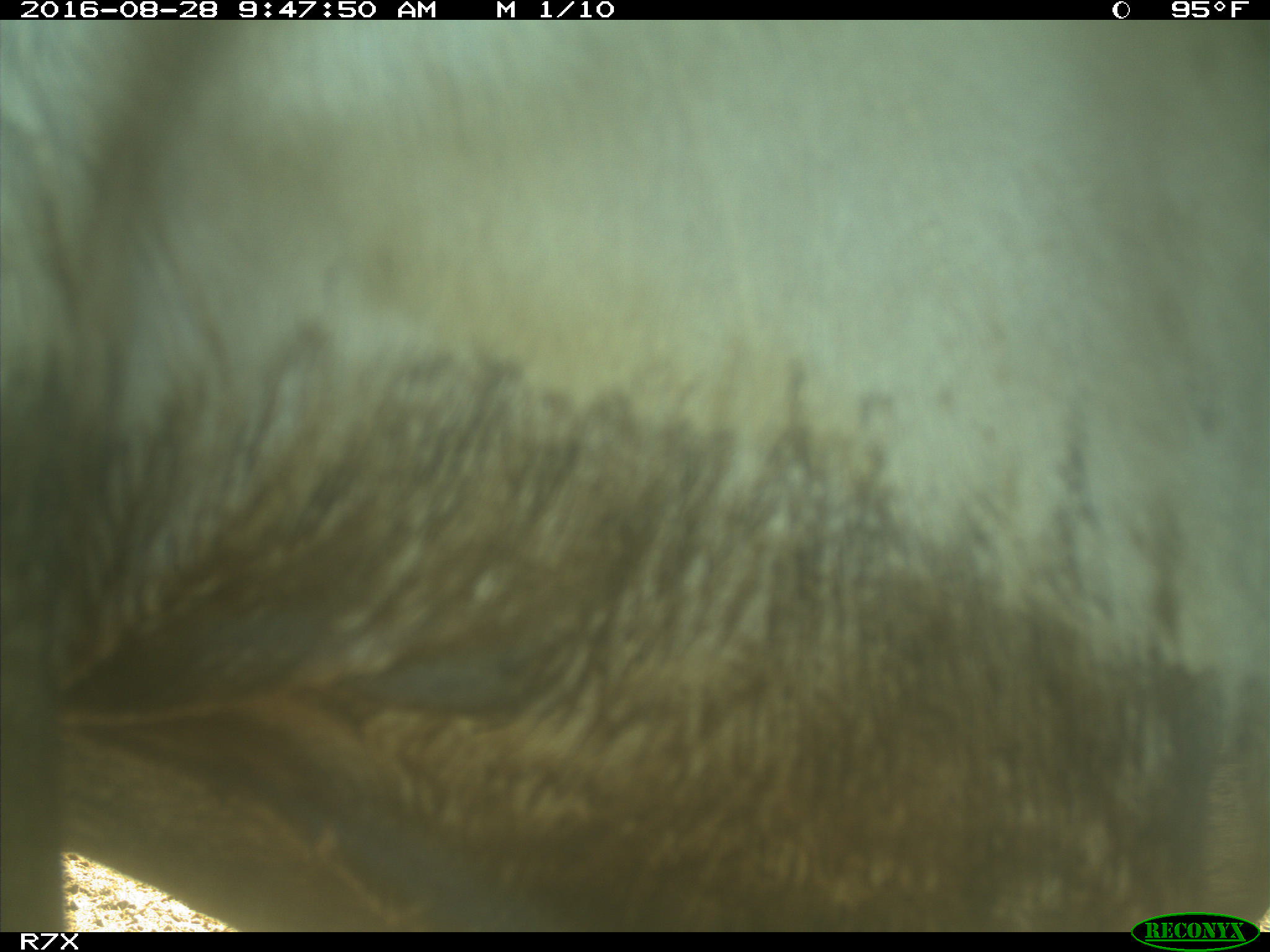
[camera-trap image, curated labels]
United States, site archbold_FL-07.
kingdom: Animalia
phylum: Chordata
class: Mammalia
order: Artiodactyla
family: Bovidae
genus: Bos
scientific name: Bos taurus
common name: domestic cow